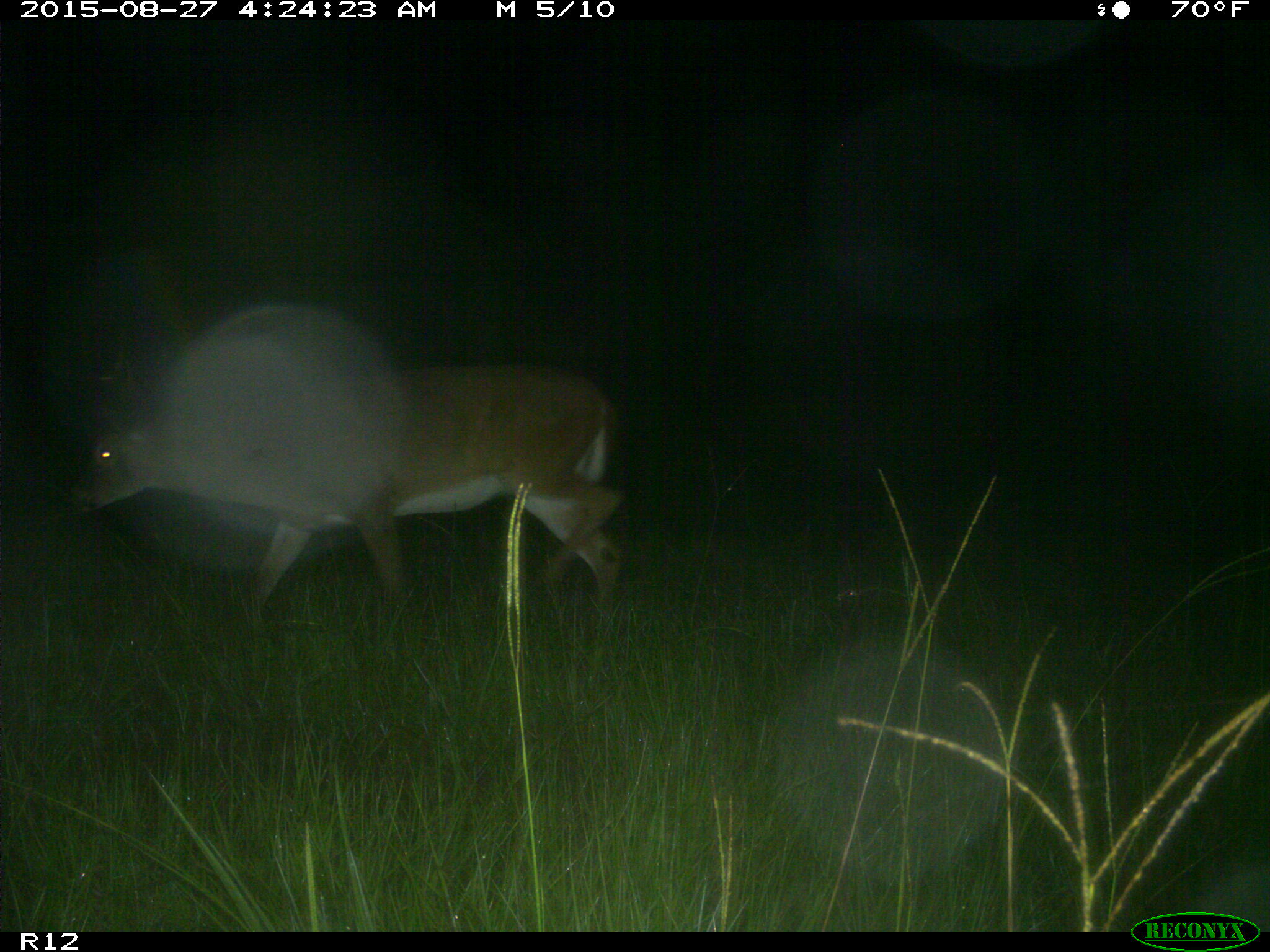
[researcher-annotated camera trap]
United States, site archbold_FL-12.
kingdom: Animalia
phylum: Chordata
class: Mammalia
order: Artiodactyla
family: Cervidae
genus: Odocoileus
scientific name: Odocoileus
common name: deer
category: unidentified deer